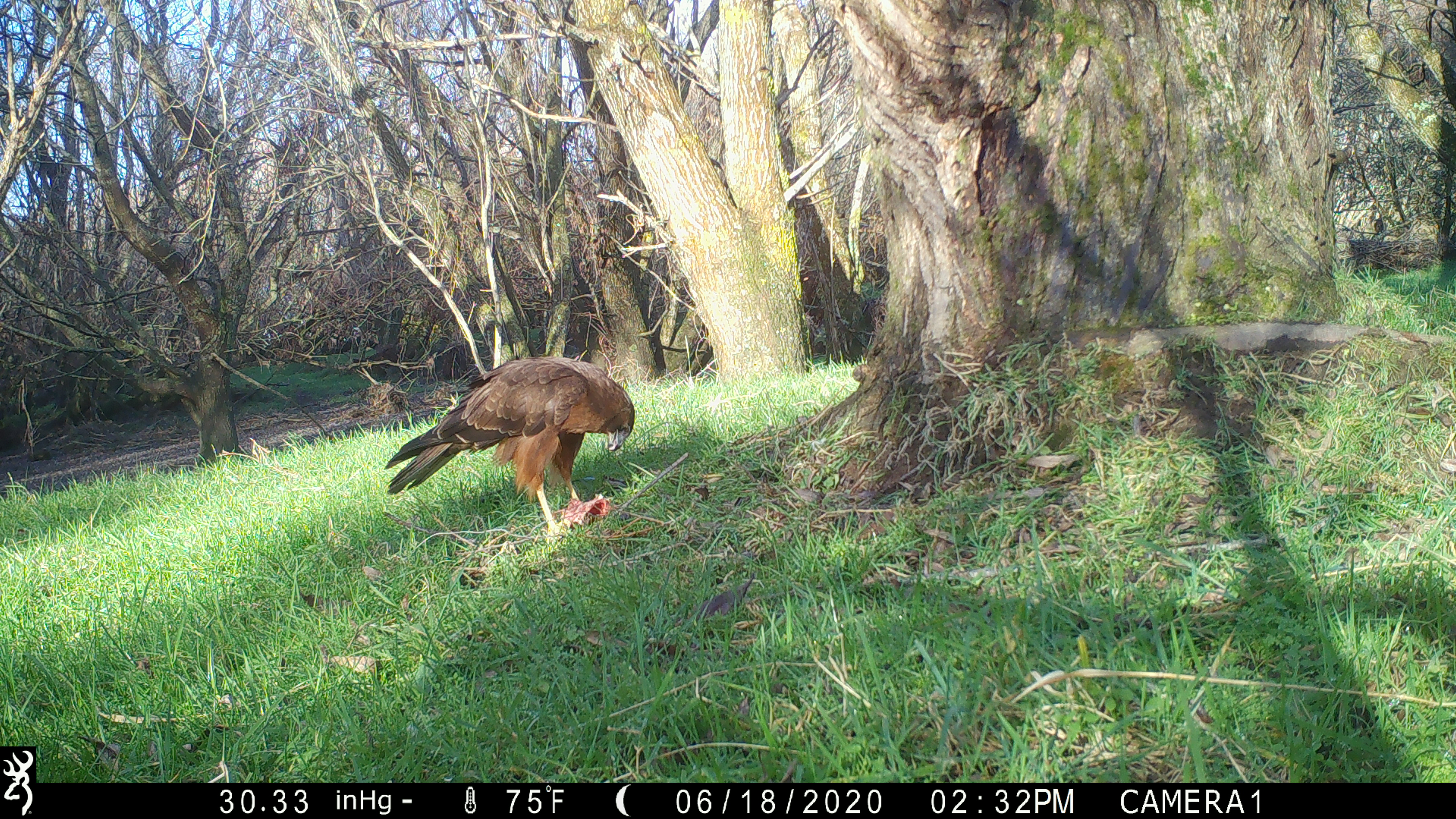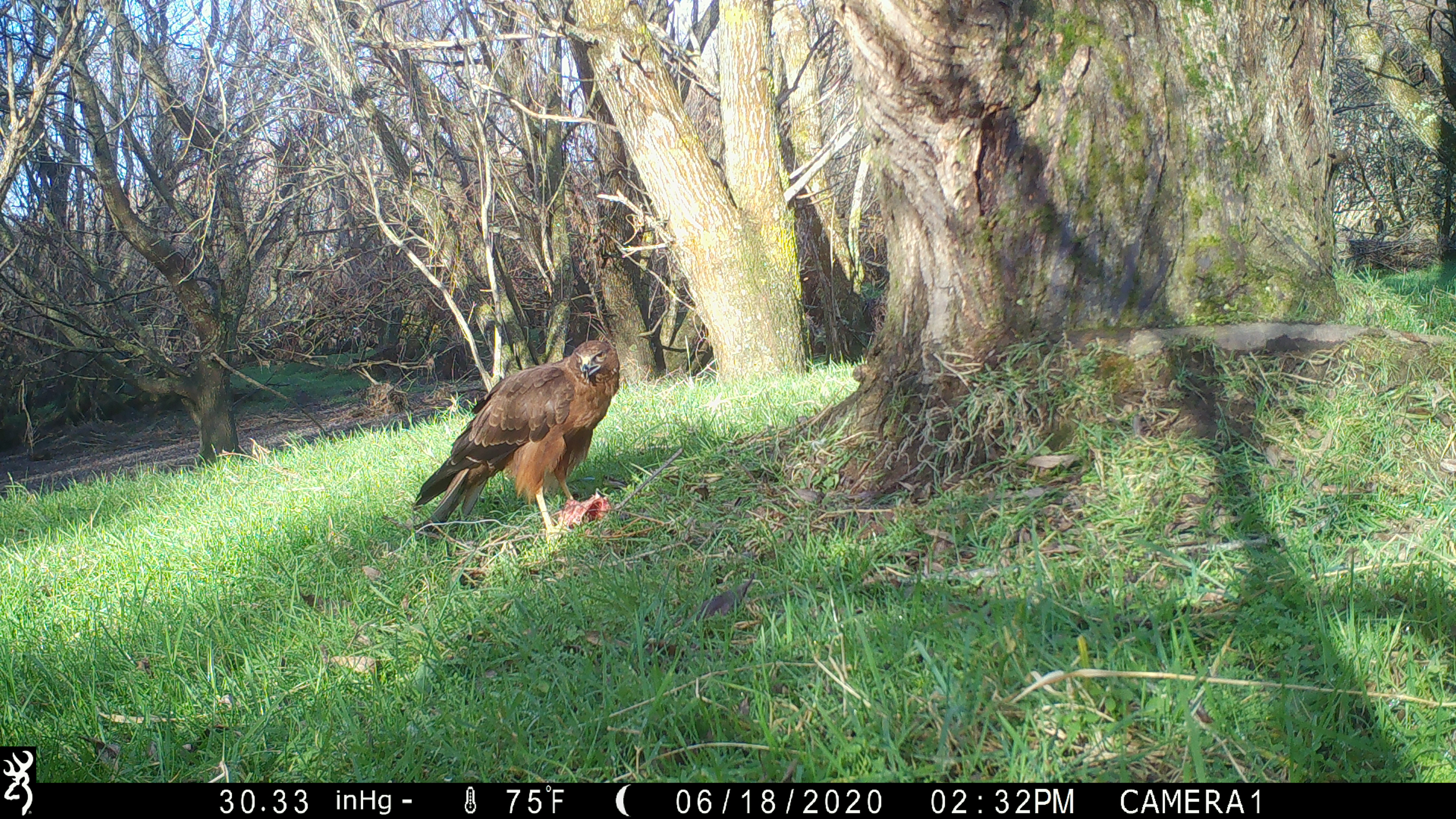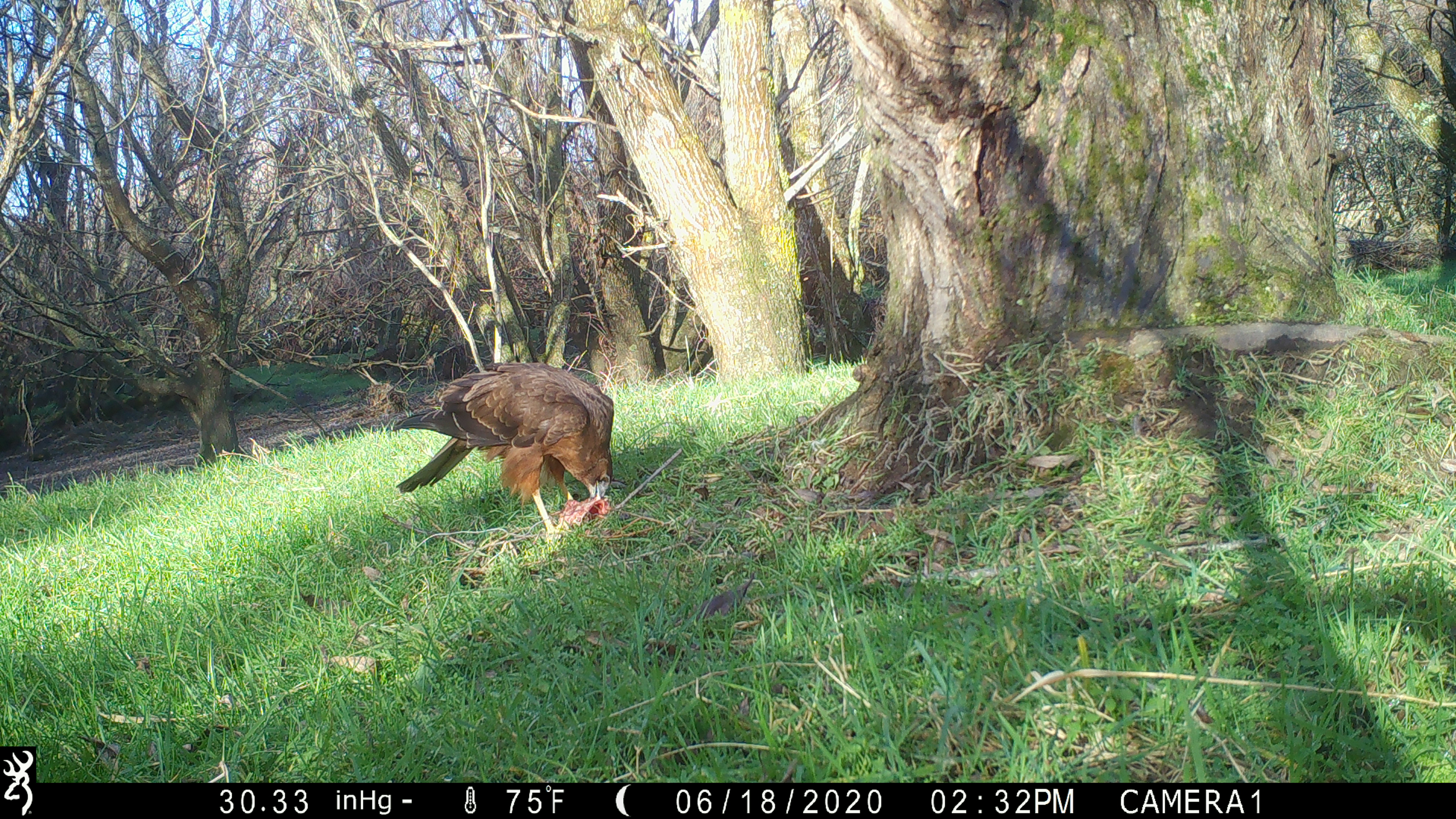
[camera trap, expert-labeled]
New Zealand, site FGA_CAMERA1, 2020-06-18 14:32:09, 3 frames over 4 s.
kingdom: Animalia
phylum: Chordata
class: Aves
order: Accipitriformes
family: Accipitridae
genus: Circus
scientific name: Circus approximans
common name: swamp harrier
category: harrier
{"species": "harrier (swamp harrier) (Circus approximans)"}